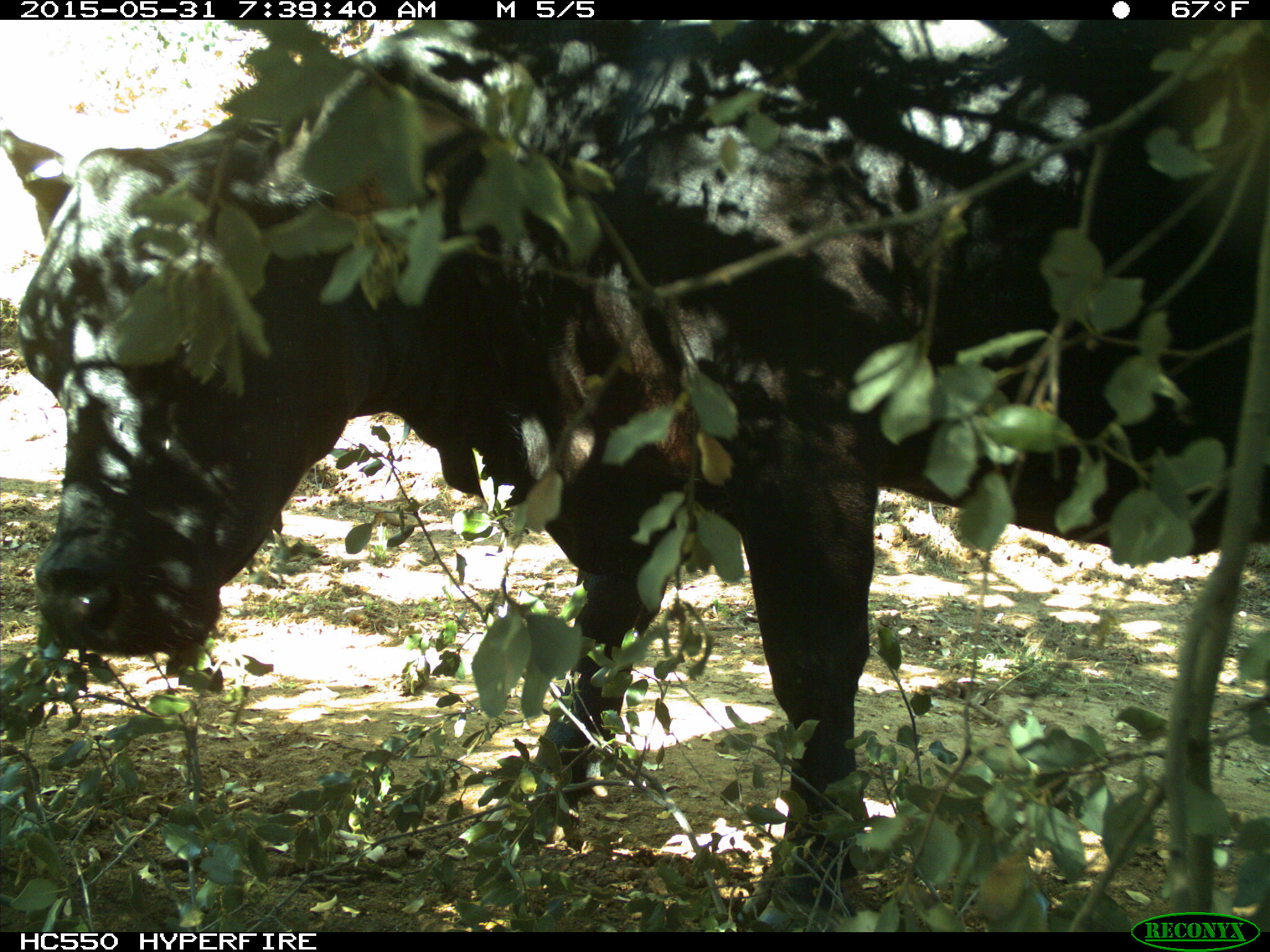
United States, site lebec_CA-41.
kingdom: Animalia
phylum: Chordata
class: Mammalia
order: Artiodactyla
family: Bovidae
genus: Bos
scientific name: Bos taurus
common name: domestic cow